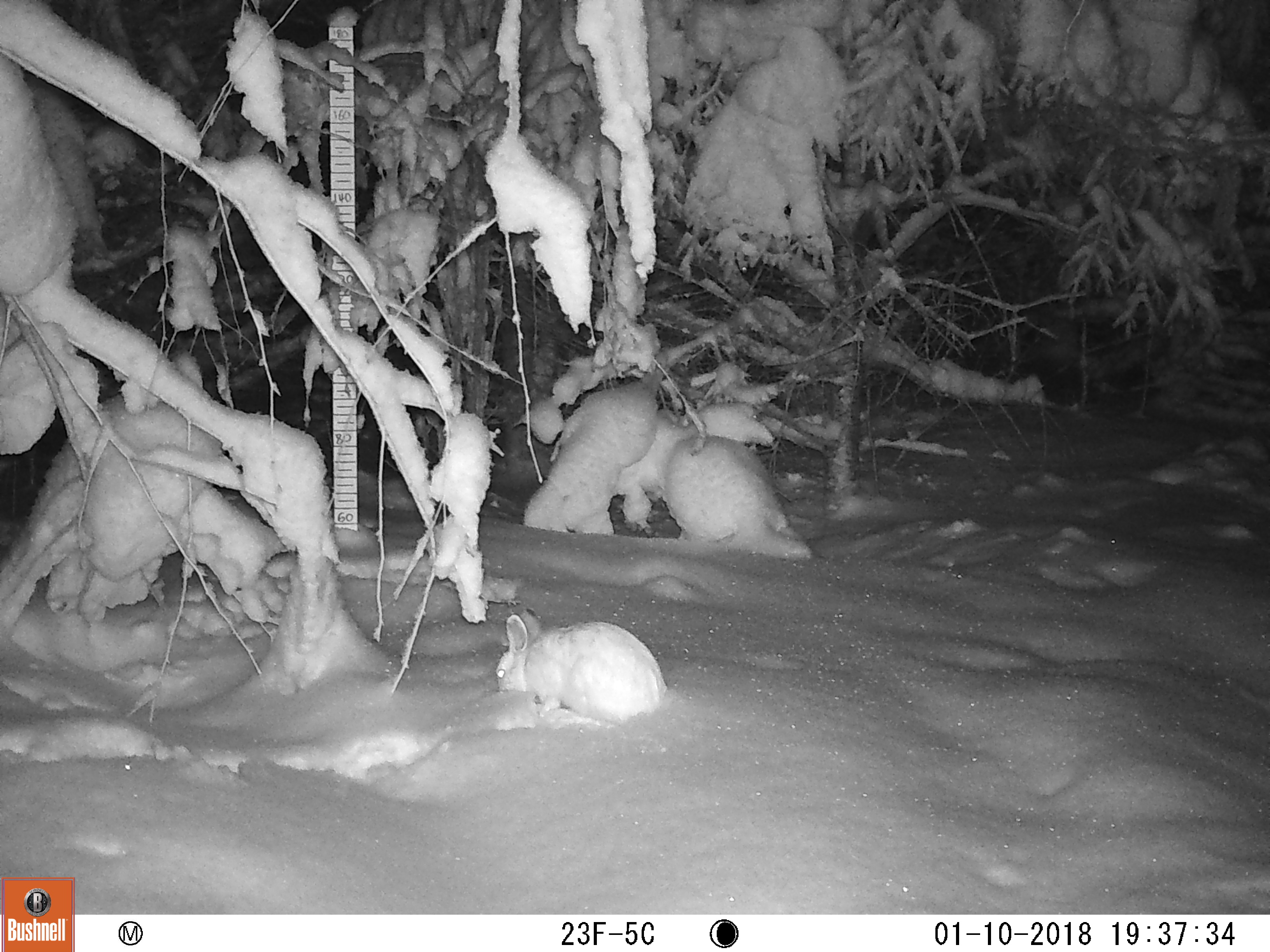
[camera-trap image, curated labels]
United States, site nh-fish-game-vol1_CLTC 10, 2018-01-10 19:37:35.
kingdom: Animalia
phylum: Chordata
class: Mammalia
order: Lagomorpha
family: Leporidae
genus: Lepus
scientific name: Lepus americanus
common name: snowshoe hare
Snowshoe hare (Lepus americanus).